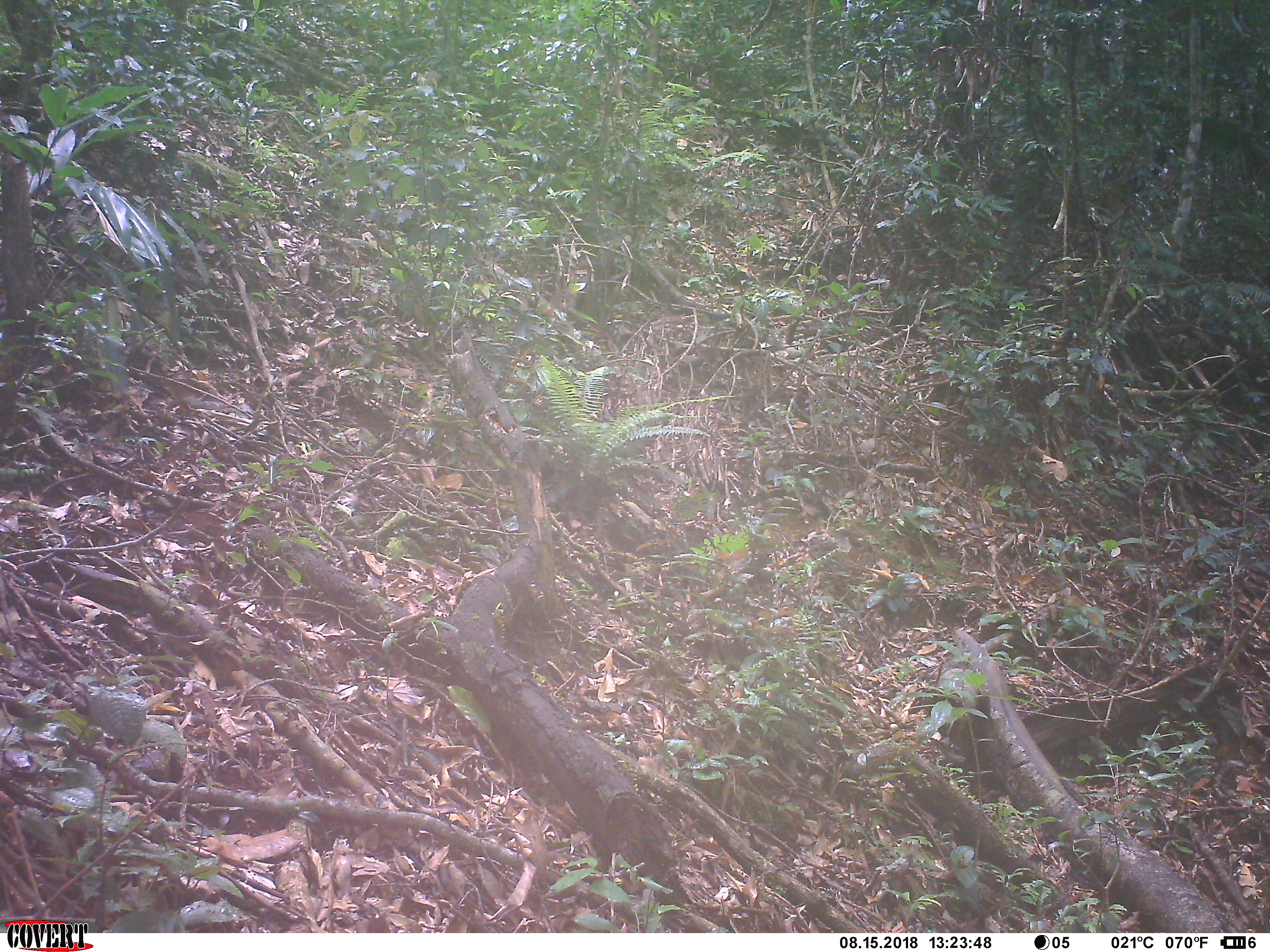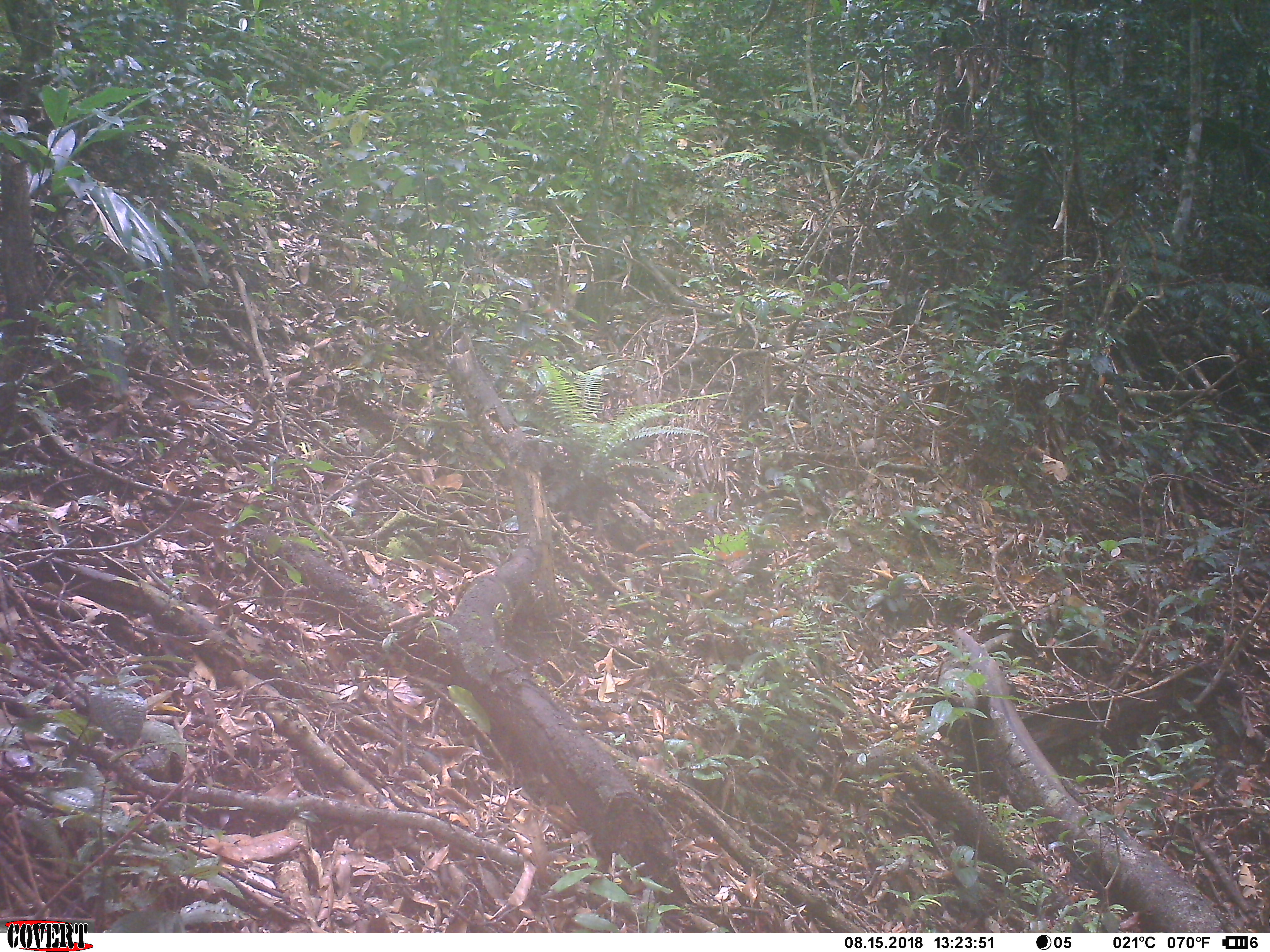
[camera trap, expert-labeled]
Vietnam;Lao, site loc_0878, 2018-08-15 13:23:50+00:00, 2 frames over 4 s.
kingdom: Animalia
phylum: Chordata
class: Mammalia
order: Artiodactyla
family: Suidae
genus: Sus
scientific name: Sus scrofa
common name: eurasian wild pig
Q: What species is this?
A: Eurasian wild pig (Sus scrofa).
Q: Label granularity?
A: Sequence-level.